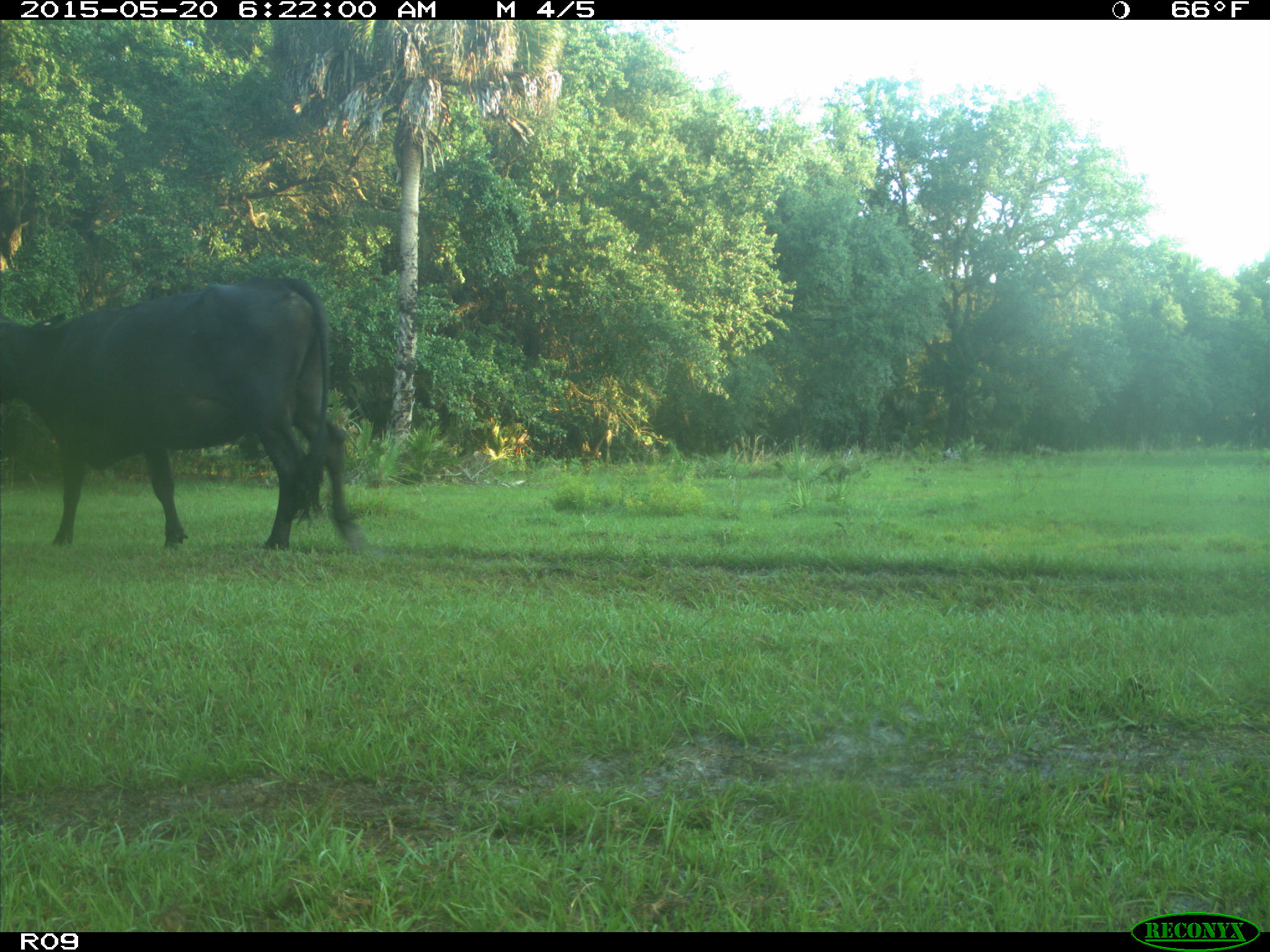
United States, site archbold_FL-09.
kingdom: Animalia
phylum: Chordata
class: Mammalia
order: Artiodactyla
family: Bovidae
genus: Bos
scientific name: Bos taurus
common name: domestic cow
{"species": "Bos taurus (domestic cow)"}